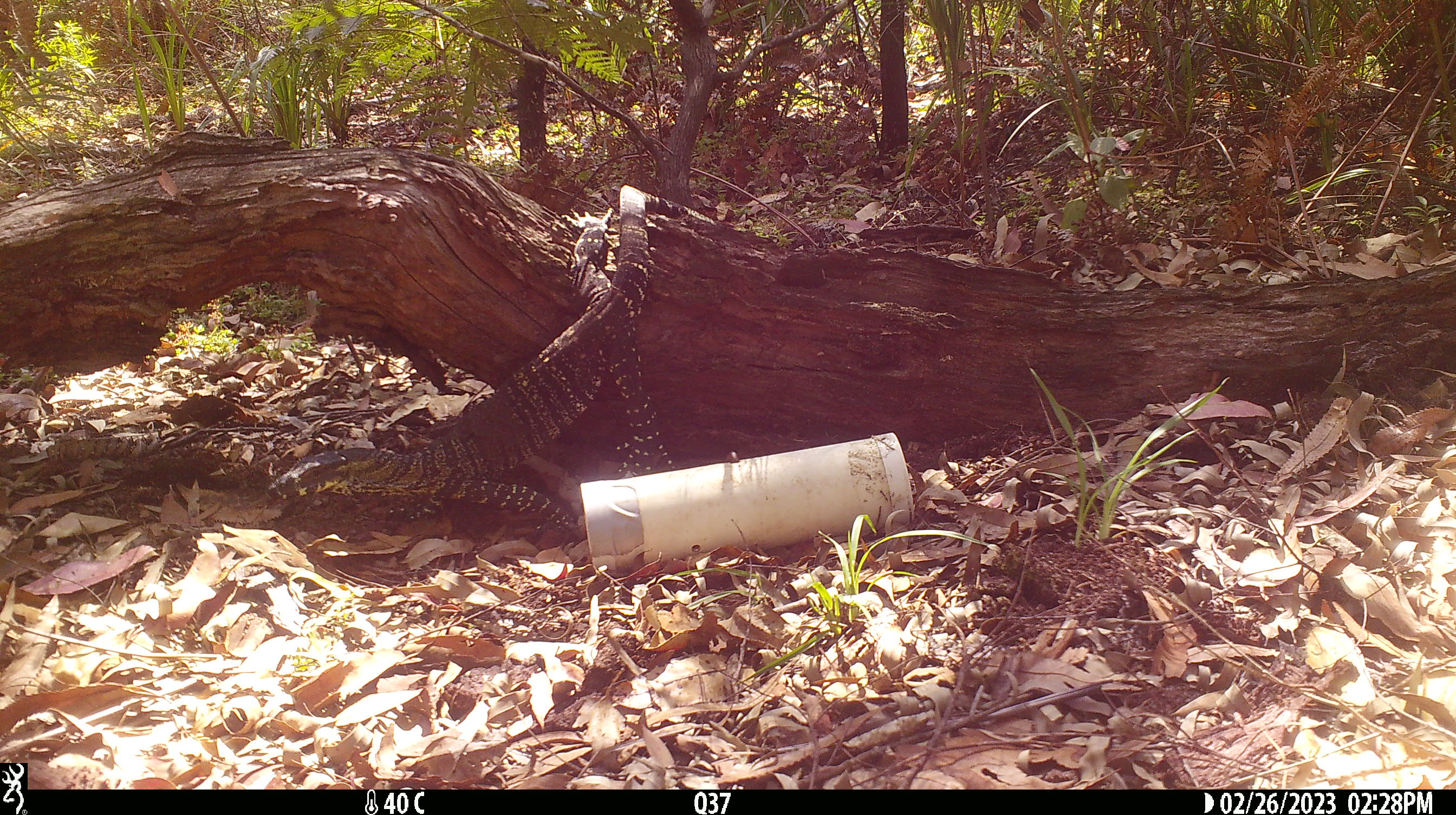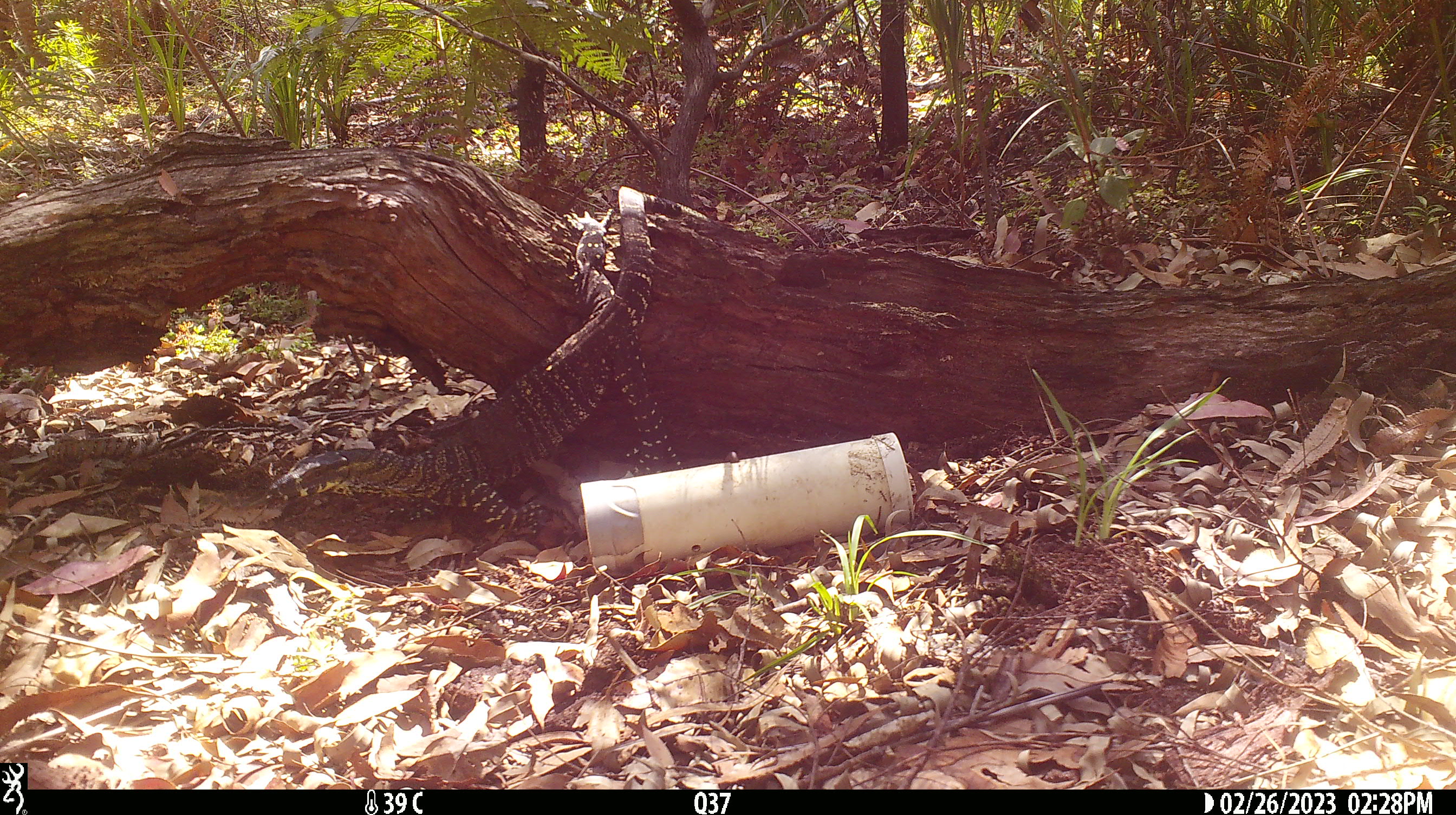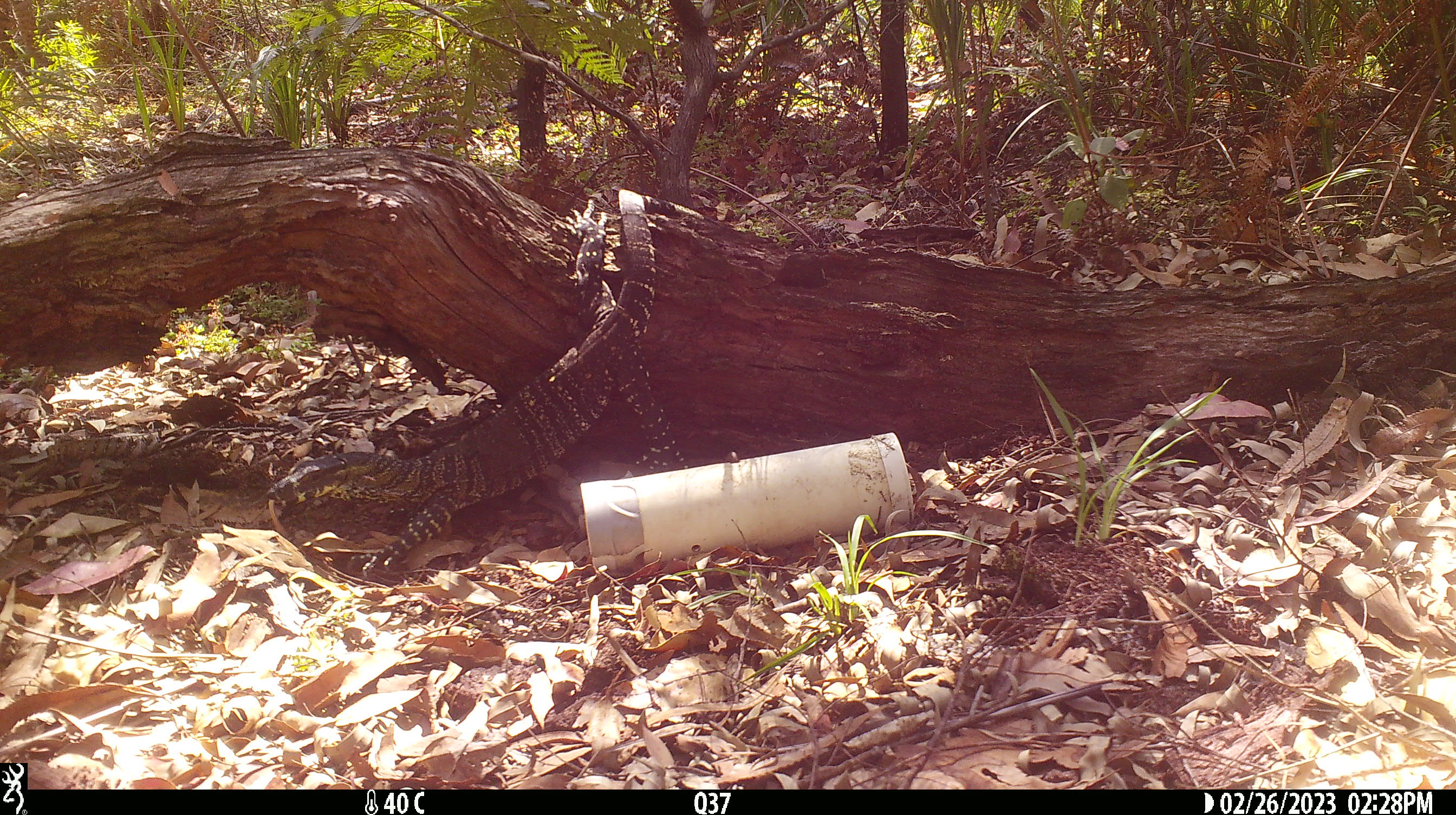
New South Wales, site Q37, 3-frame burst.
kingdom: Animalia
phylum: Chordata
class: Reptilia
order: Squamata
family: Varanidae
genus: Varanus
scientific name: Varanus varius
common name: lace monitor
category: goanna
Goanna (lace monitor) (Varanus varius).